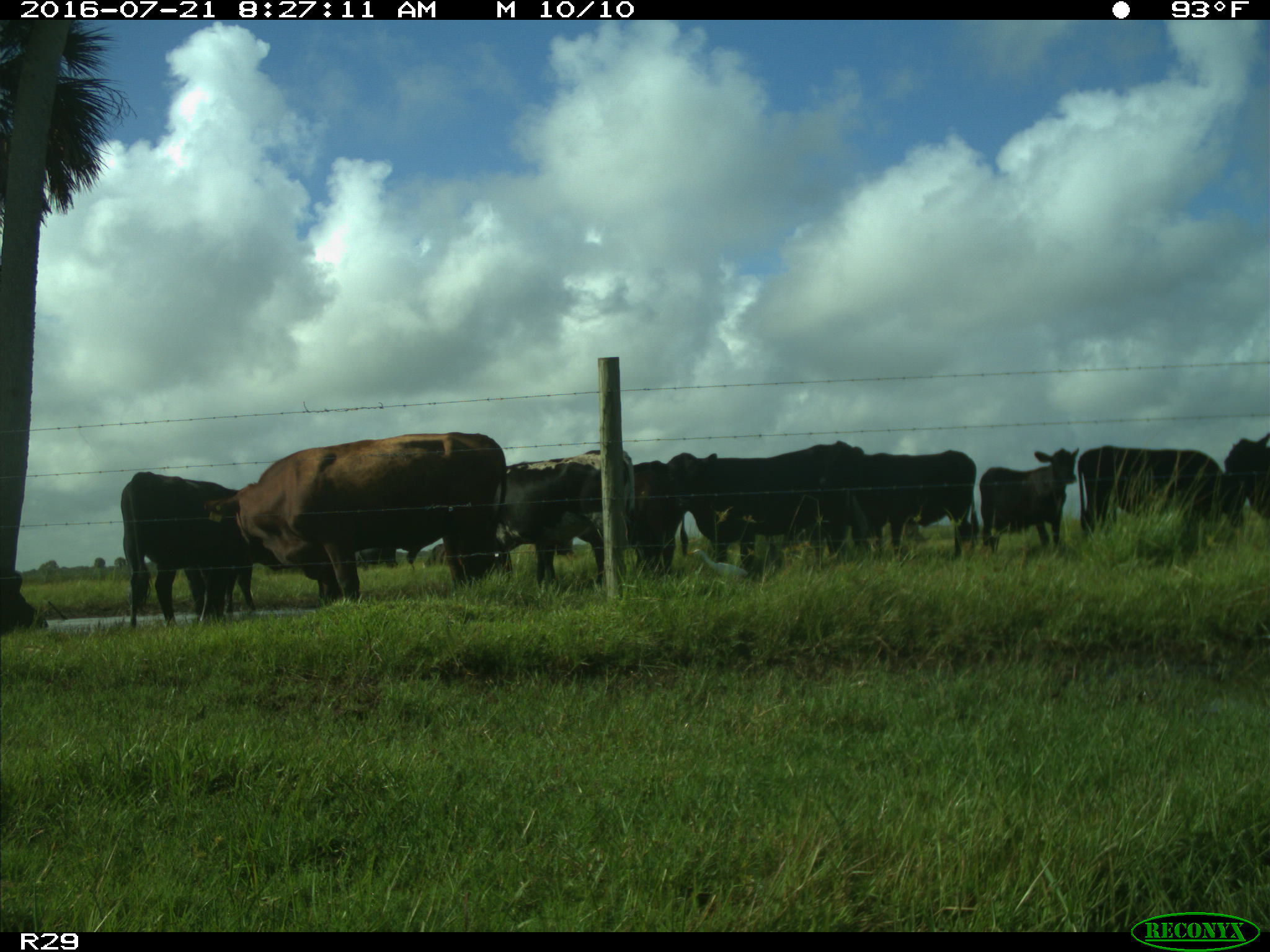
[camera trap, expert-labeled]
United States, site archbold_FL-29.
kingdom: Animalia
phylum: Chordata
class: Mammalia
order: Artiodactyla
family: Bovidae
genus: Bos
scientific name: Bos taurus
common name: domestic cow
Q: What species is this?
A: Bos taurus (domestic cow).